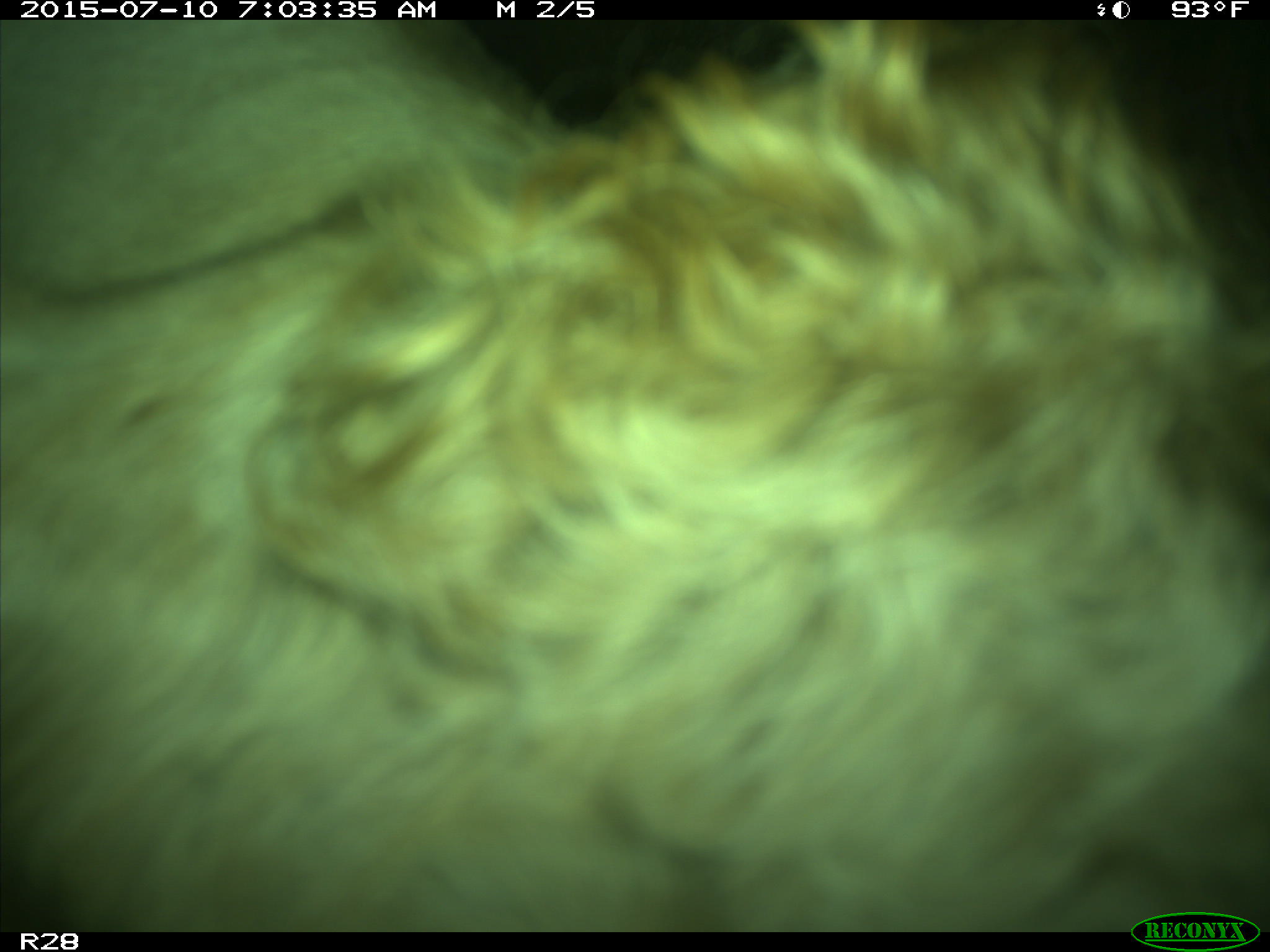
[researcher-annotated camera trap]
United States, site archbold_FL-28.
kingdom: Animalia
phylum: Chordata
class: Mammalia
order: Artiodactyla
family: Bovidae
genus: Bos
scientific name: Bos taurus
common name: domestic cow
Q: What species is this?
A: Bos taurus (domestic cow).